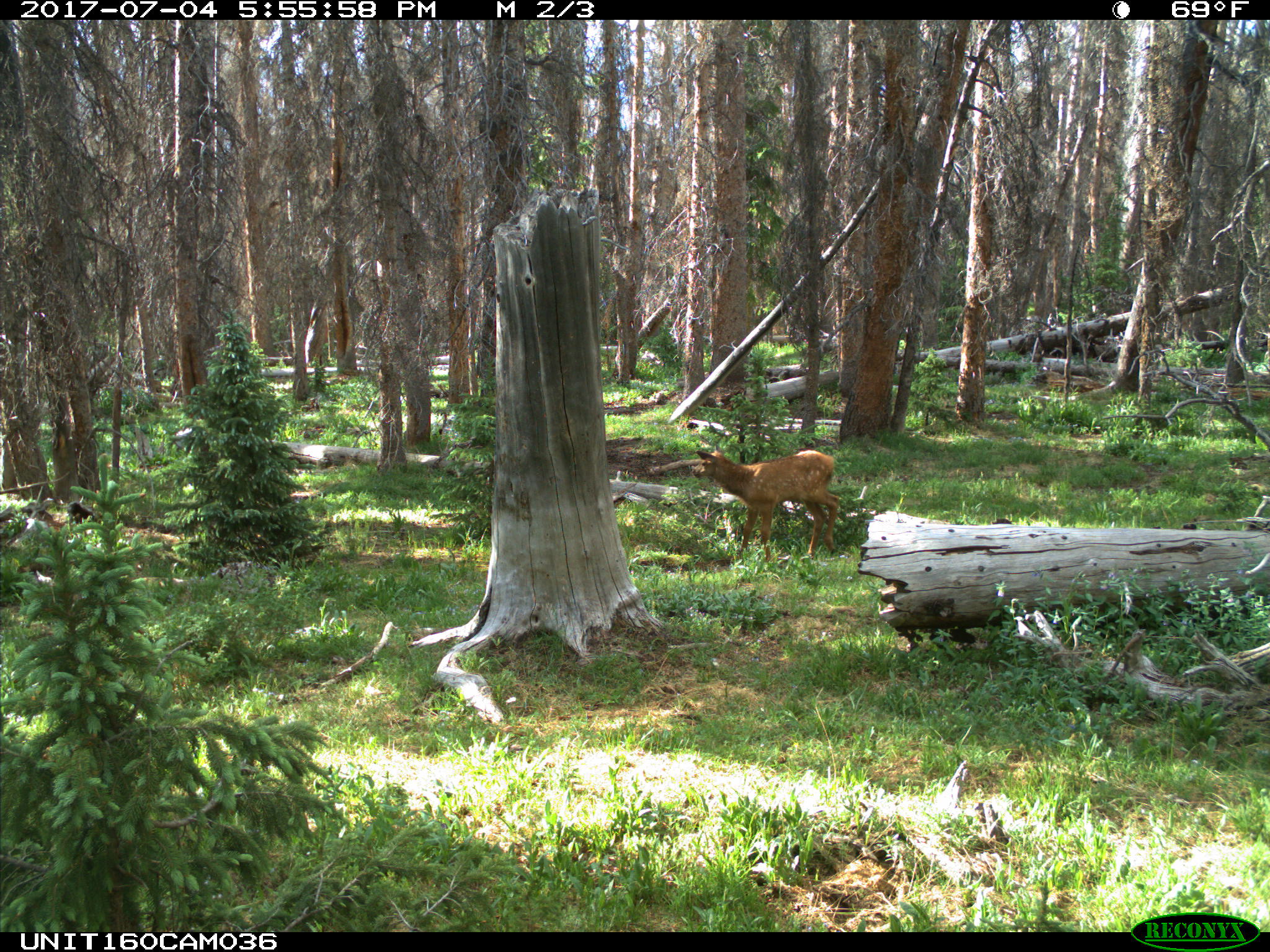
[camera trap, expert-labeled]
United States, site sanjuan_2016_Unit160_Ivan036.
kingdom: Animalia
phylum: Chordata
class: Mammalia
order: Artiodactyla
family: Cervidae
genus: Cervus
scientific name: Cervus elaphus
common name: red deer